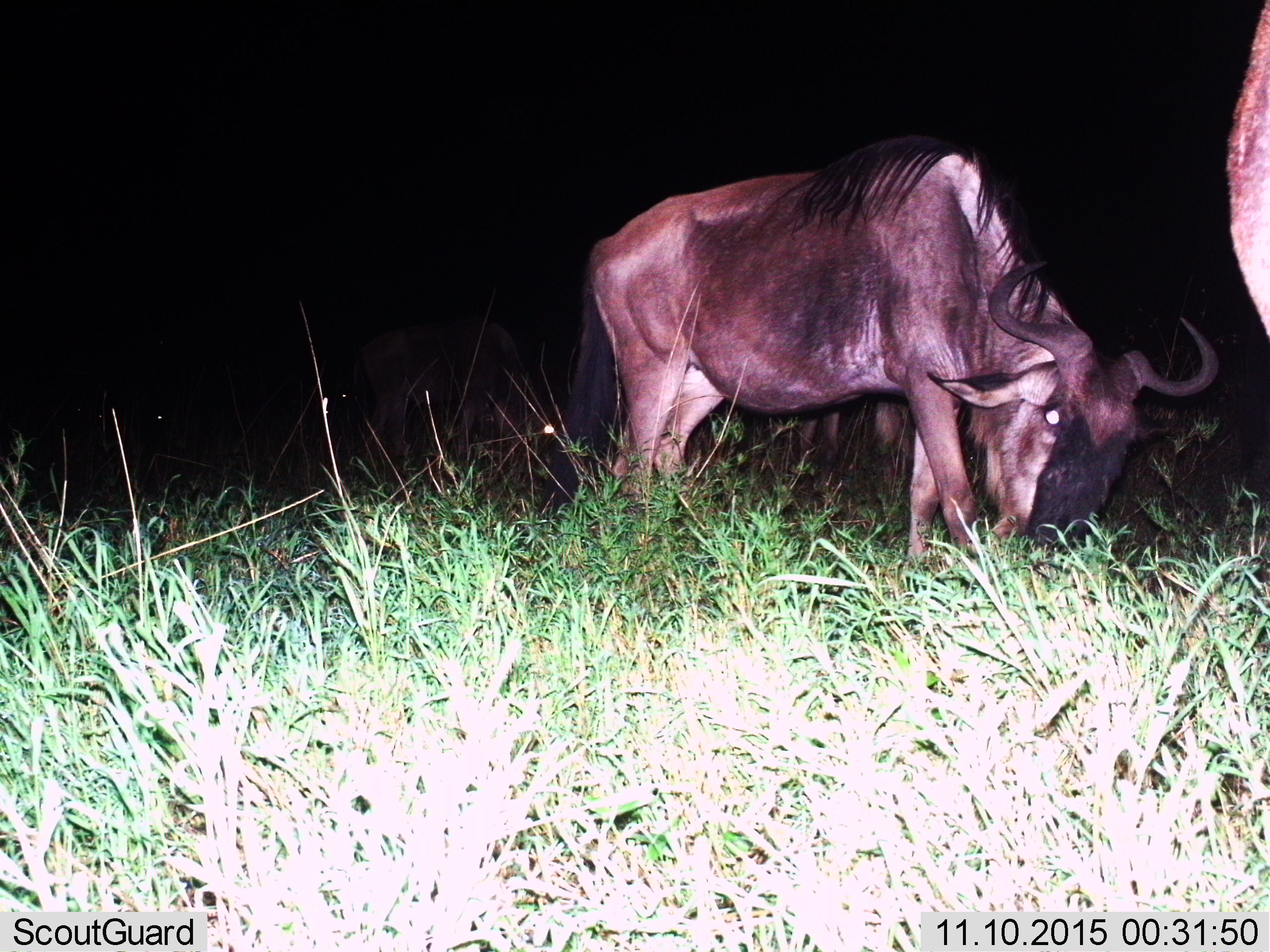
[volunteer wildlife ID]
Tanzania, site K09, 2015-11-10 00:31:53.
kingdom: Animalia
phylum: Chordata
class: Mammalia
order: Artiodactyla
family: Bovidae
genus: Connochaetes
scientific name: Connochaetes taurinus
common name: blue wildebeest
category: wildebeest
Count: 4.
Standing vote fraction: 11%.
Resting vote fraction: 11%.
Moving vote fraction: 33%.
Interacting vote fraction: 0%.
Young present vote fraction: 0%.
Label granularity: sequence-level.